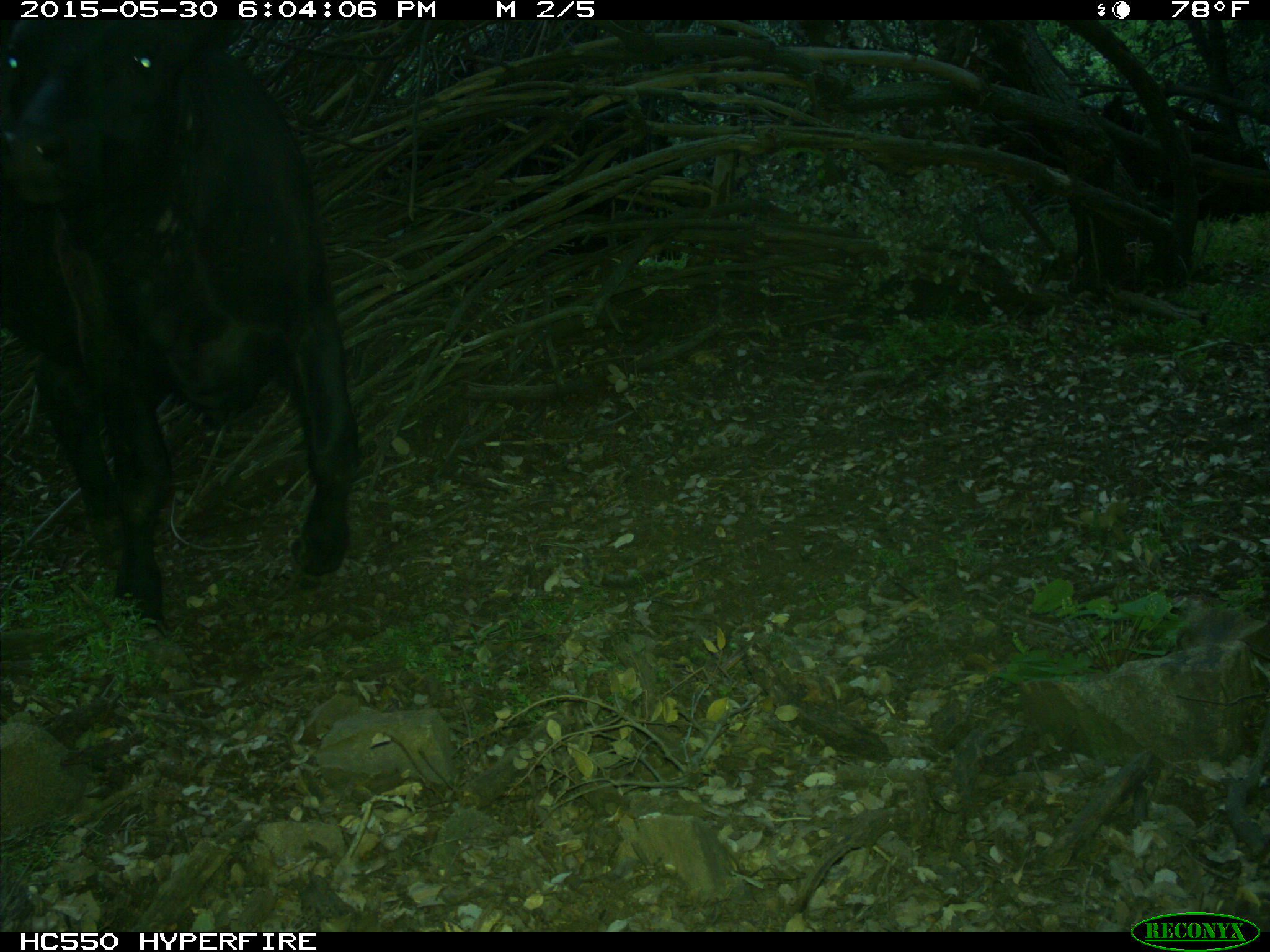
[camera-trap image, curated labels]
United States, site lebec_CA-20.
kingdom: Animalia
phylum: Chordata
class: Mammalia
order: Artiodactyla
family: Bovidae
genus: Bos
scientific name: Bos taurus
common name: domestic cow